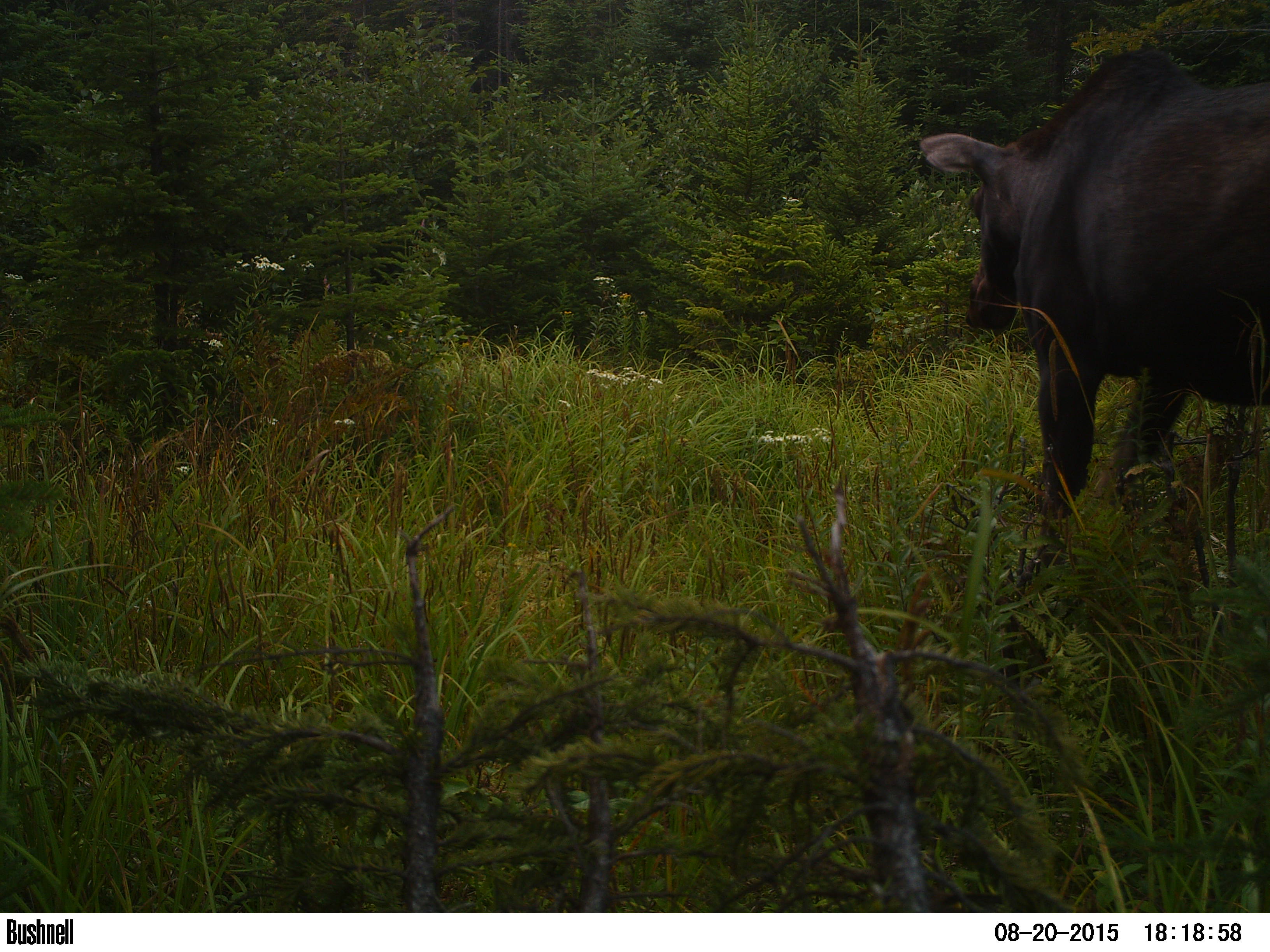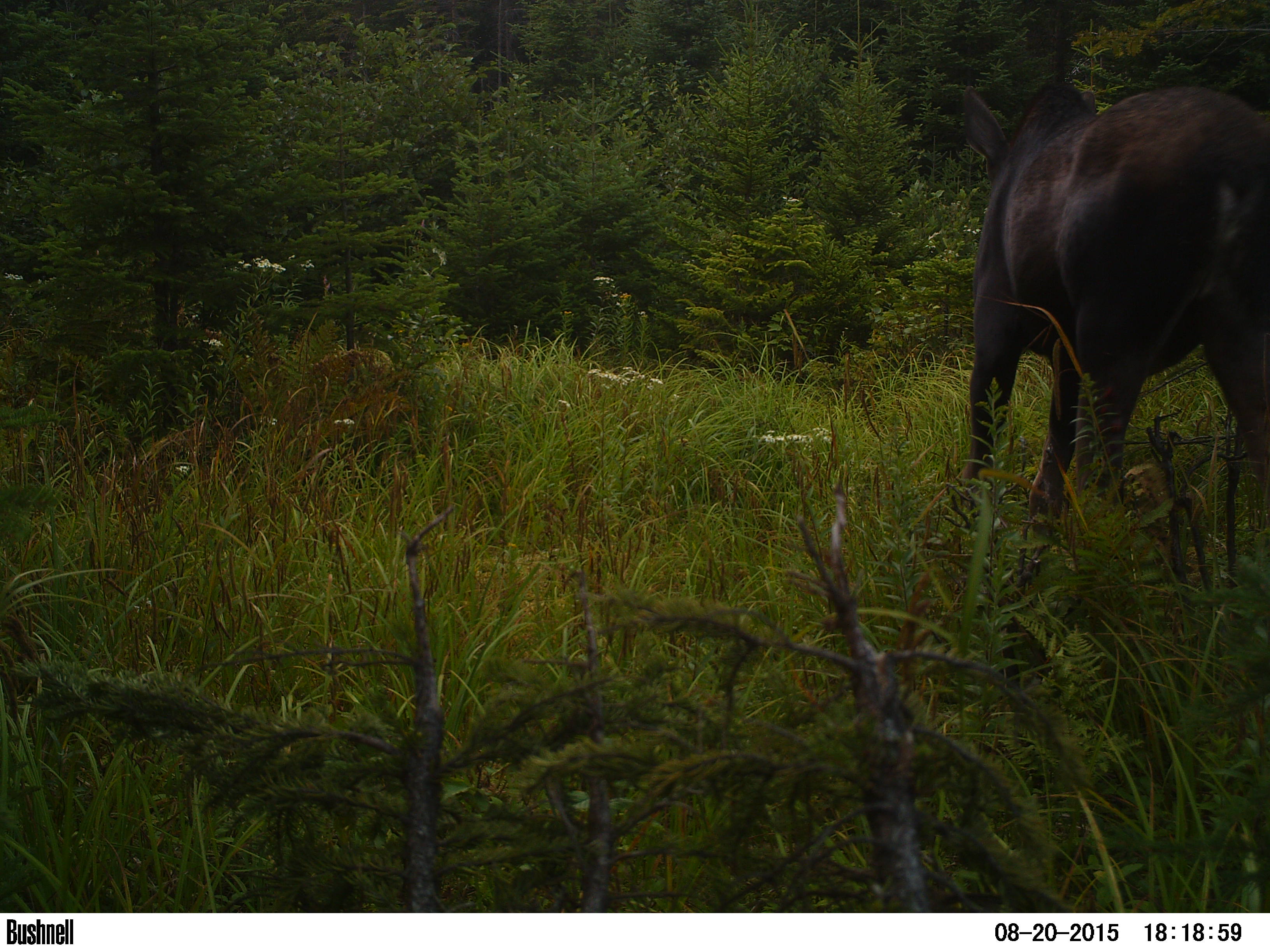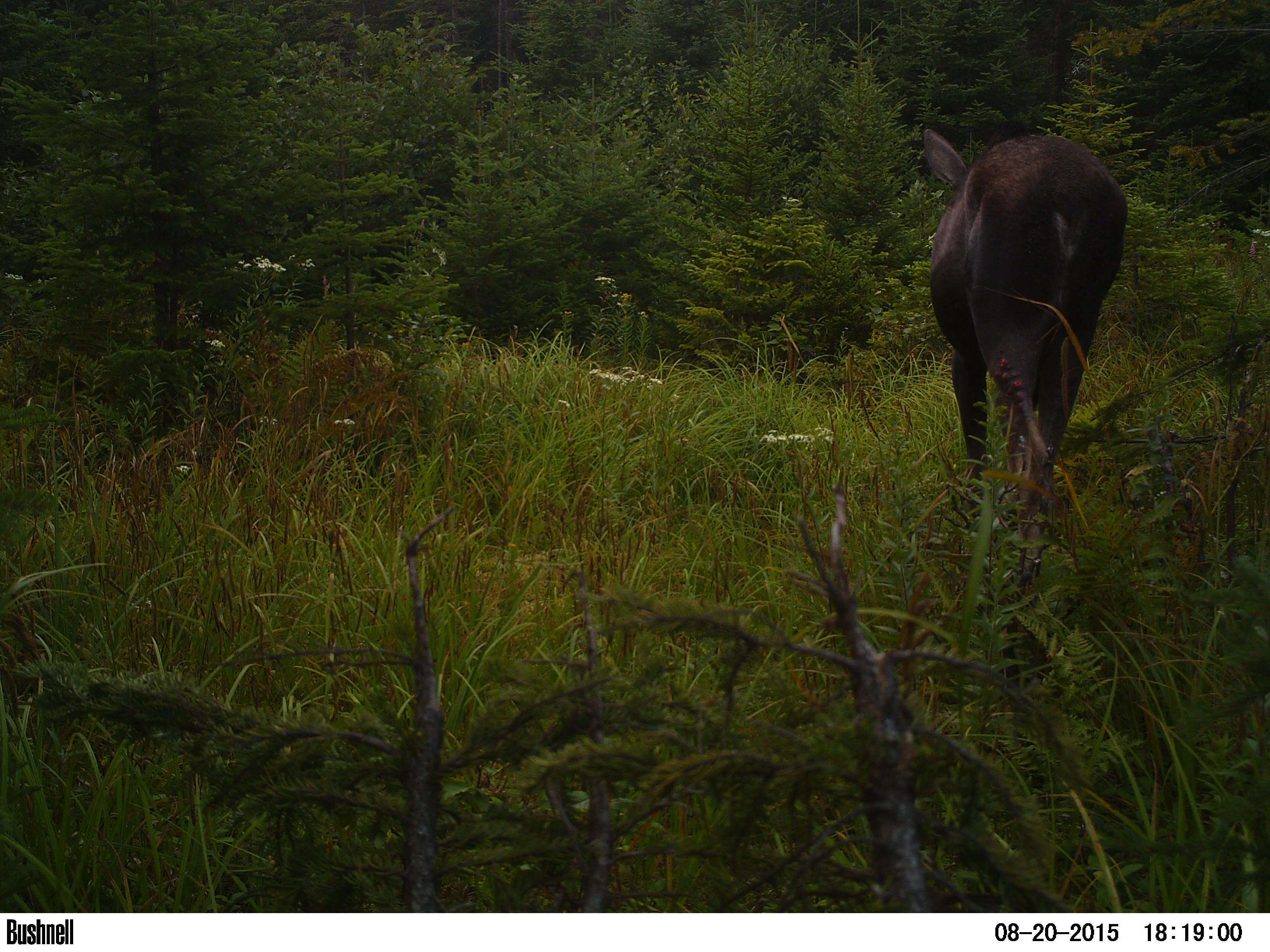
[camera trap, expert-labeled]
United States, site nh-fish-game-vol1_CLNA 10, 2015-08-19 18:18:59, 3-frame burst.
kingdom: Animalia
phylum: Chordata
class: Mammalia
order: Artiodactyla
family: Cervidae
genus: Alces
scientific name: Alces alces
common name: moose